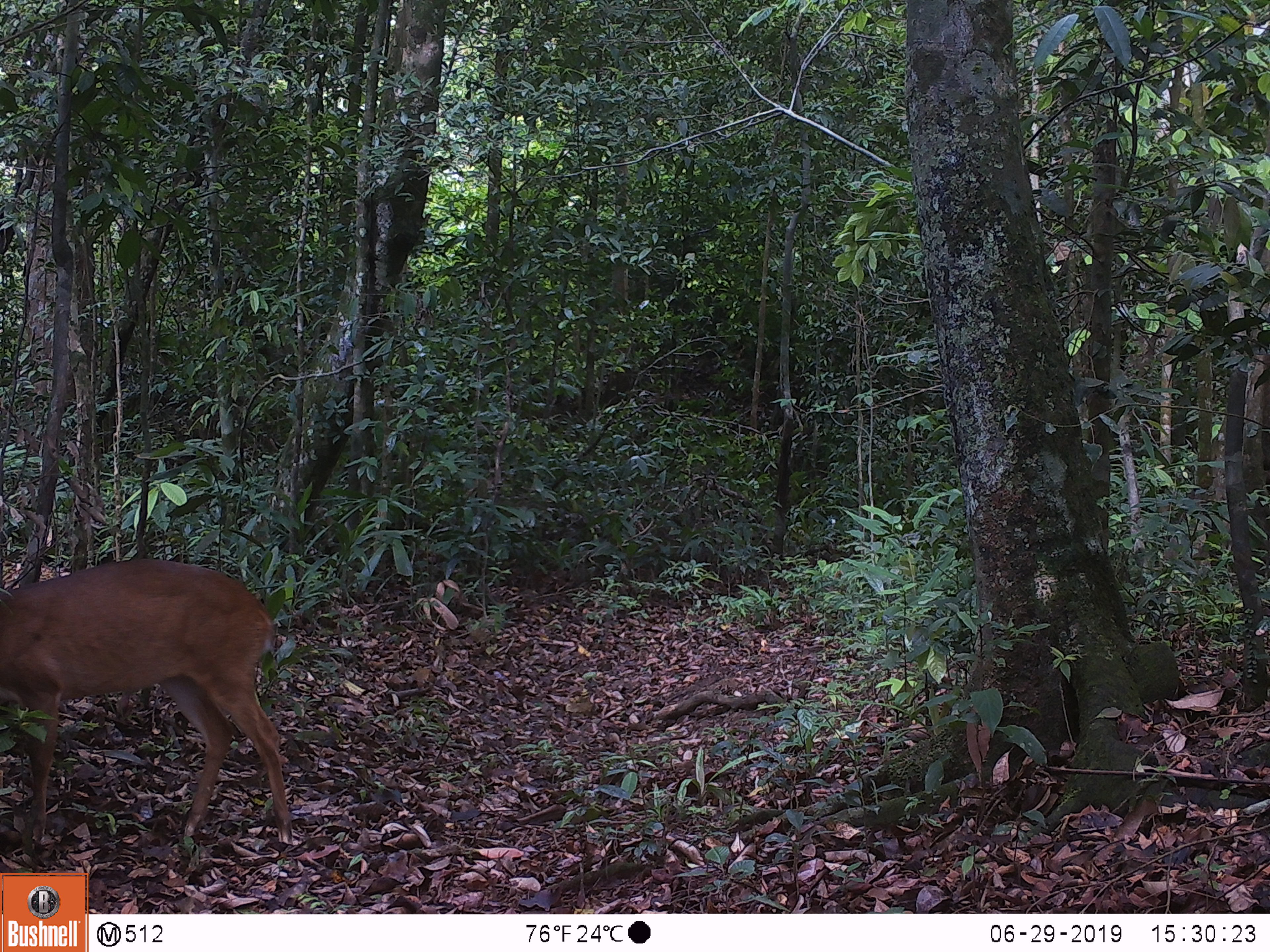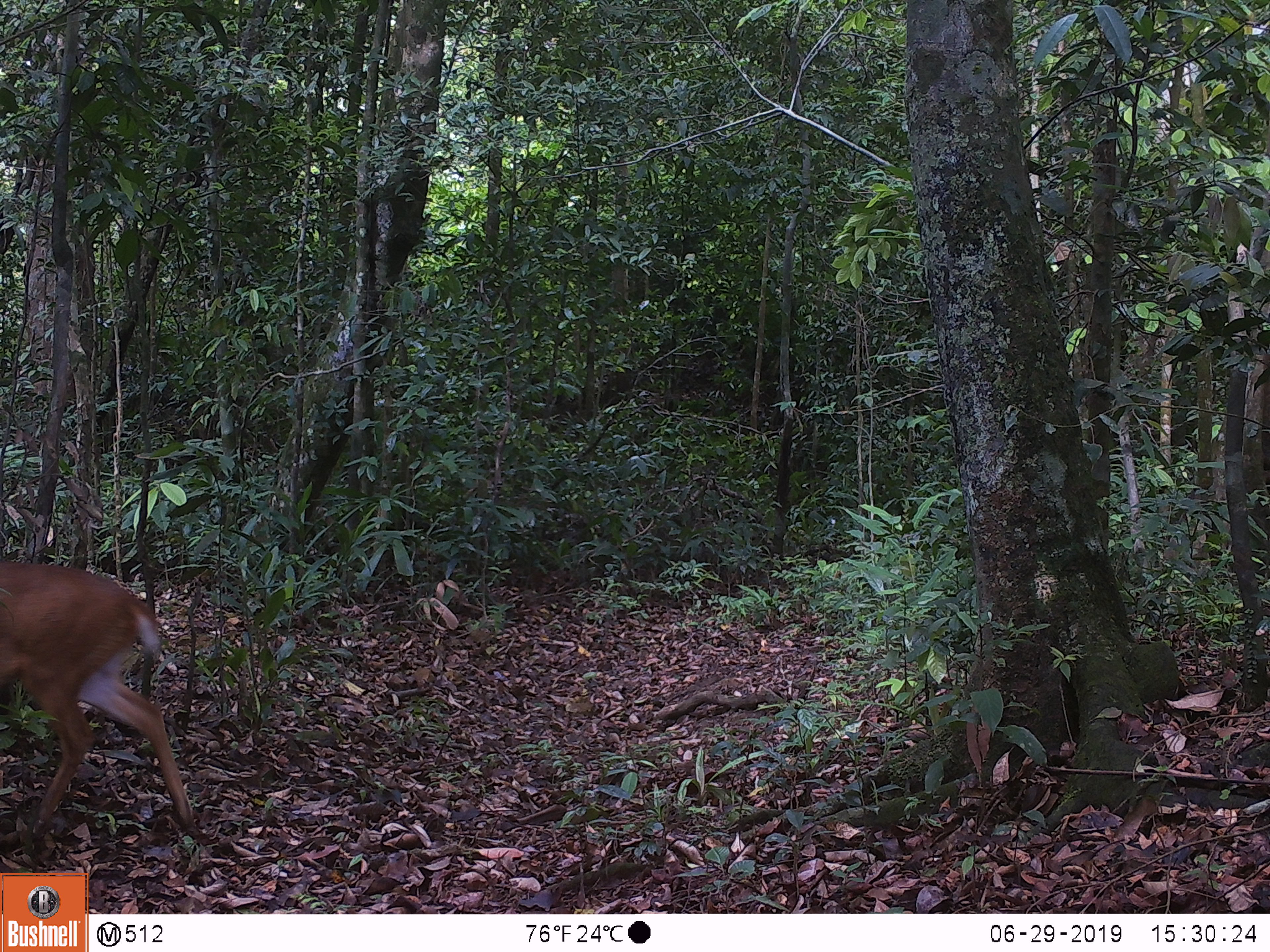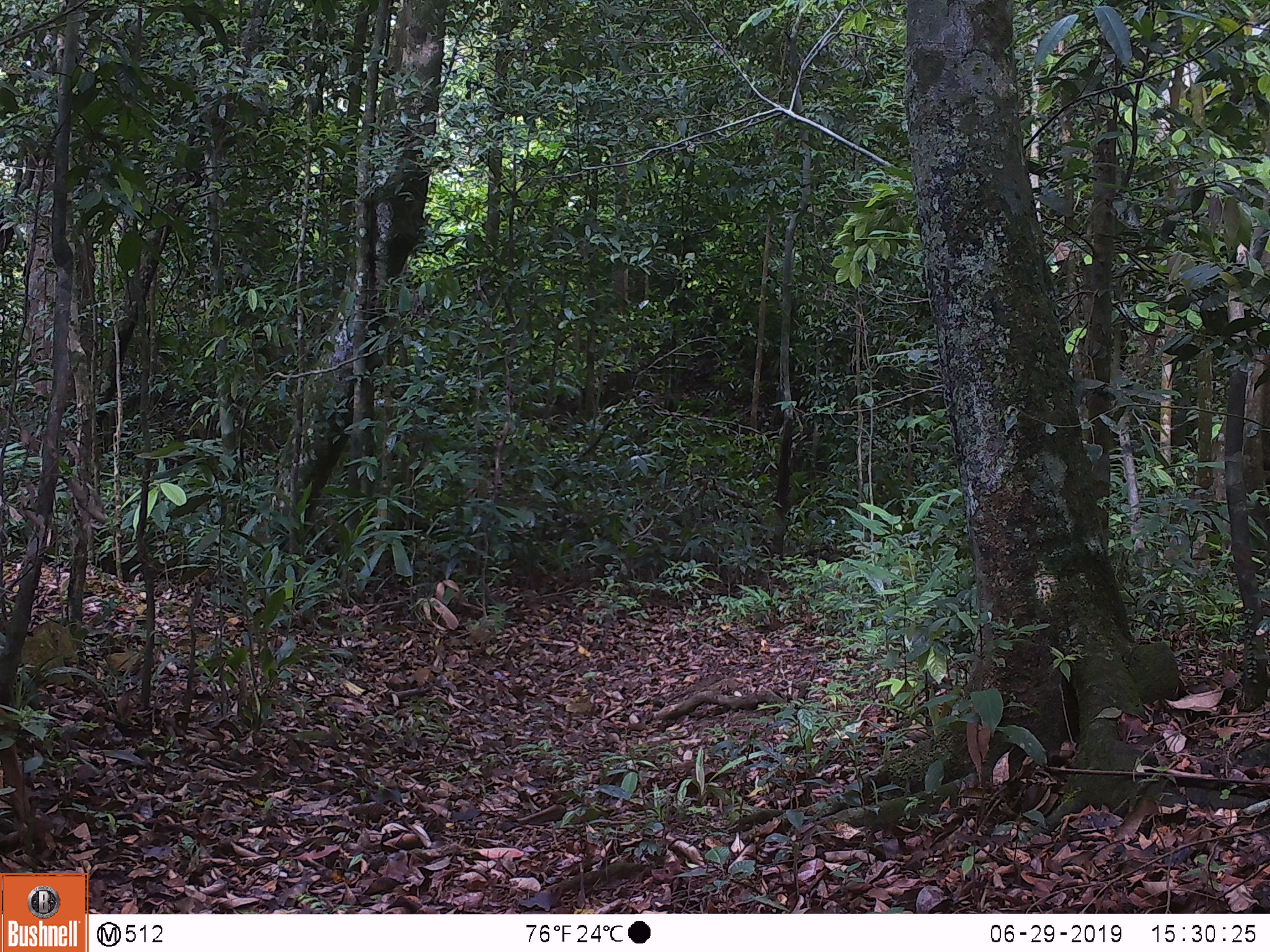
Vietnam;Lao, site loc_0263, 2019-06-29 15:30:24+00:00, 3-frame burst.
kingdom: Animalia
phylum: Chordata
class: Mammalia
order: Artiodactyla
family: Cervidae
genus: Muntiacus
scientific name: Muntiacus vuquangensis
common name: large-antlered muntjac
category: large antlered muntjac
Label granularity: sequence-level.